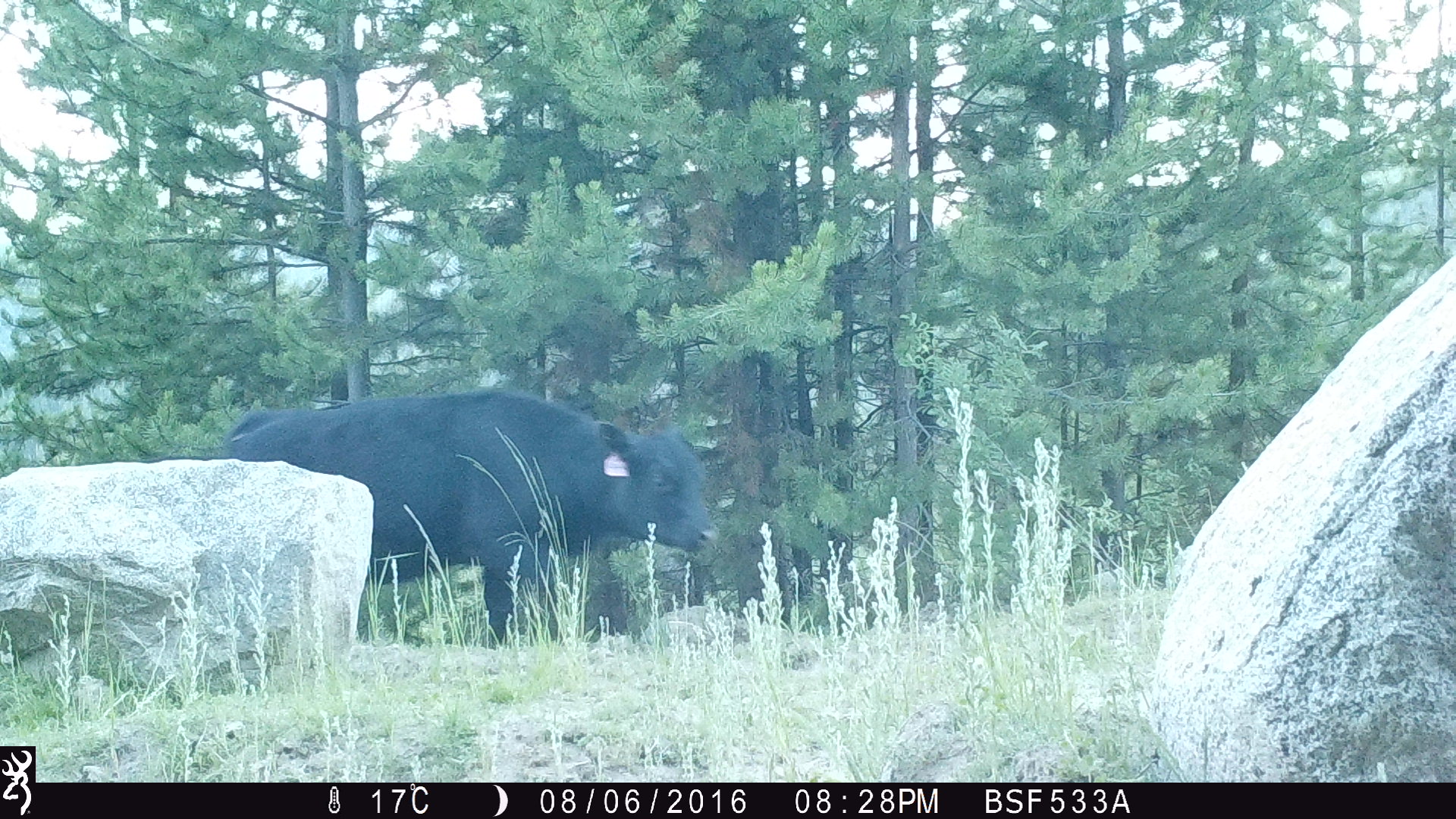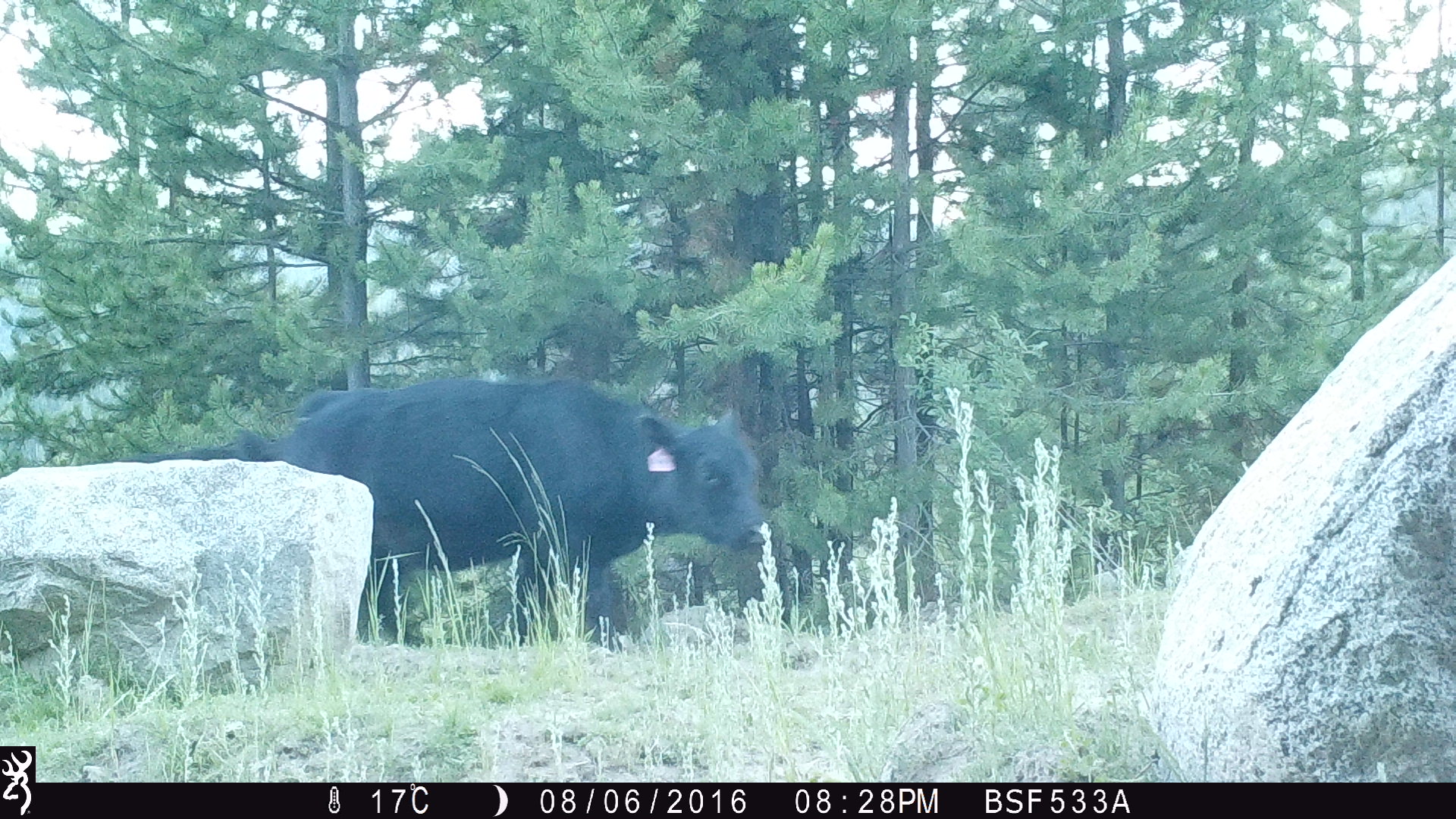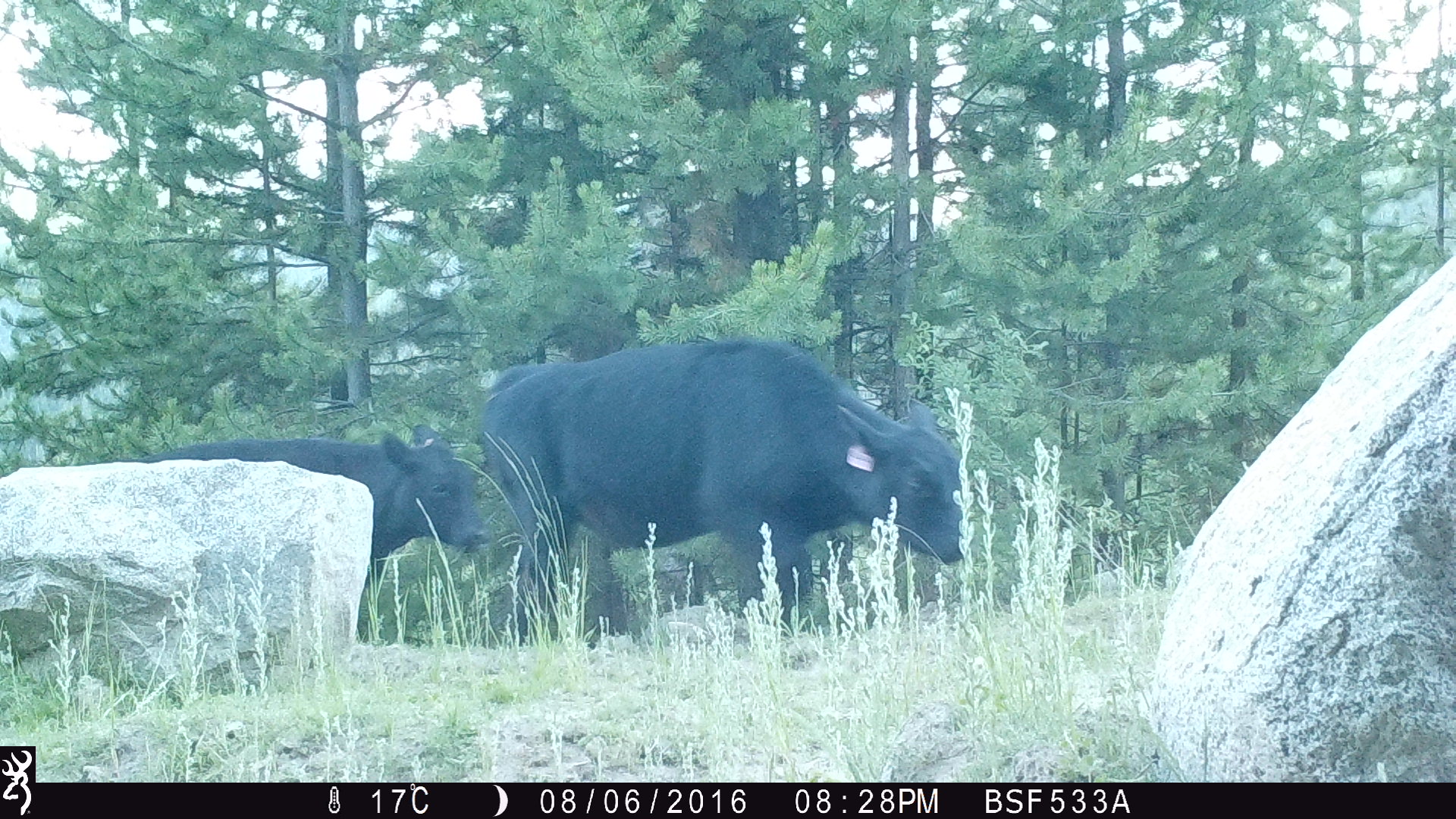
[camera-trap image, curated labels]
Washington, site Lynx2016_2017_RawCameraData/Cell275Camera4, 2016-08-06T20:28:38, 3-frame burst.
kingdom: Animalia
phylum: Chordata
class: Mammalia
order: Artiodactyla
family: Bovidae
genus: Bos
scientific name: Bos taurus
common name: domestic cattle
Domestic cattle (Bos taurus). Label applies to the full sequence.